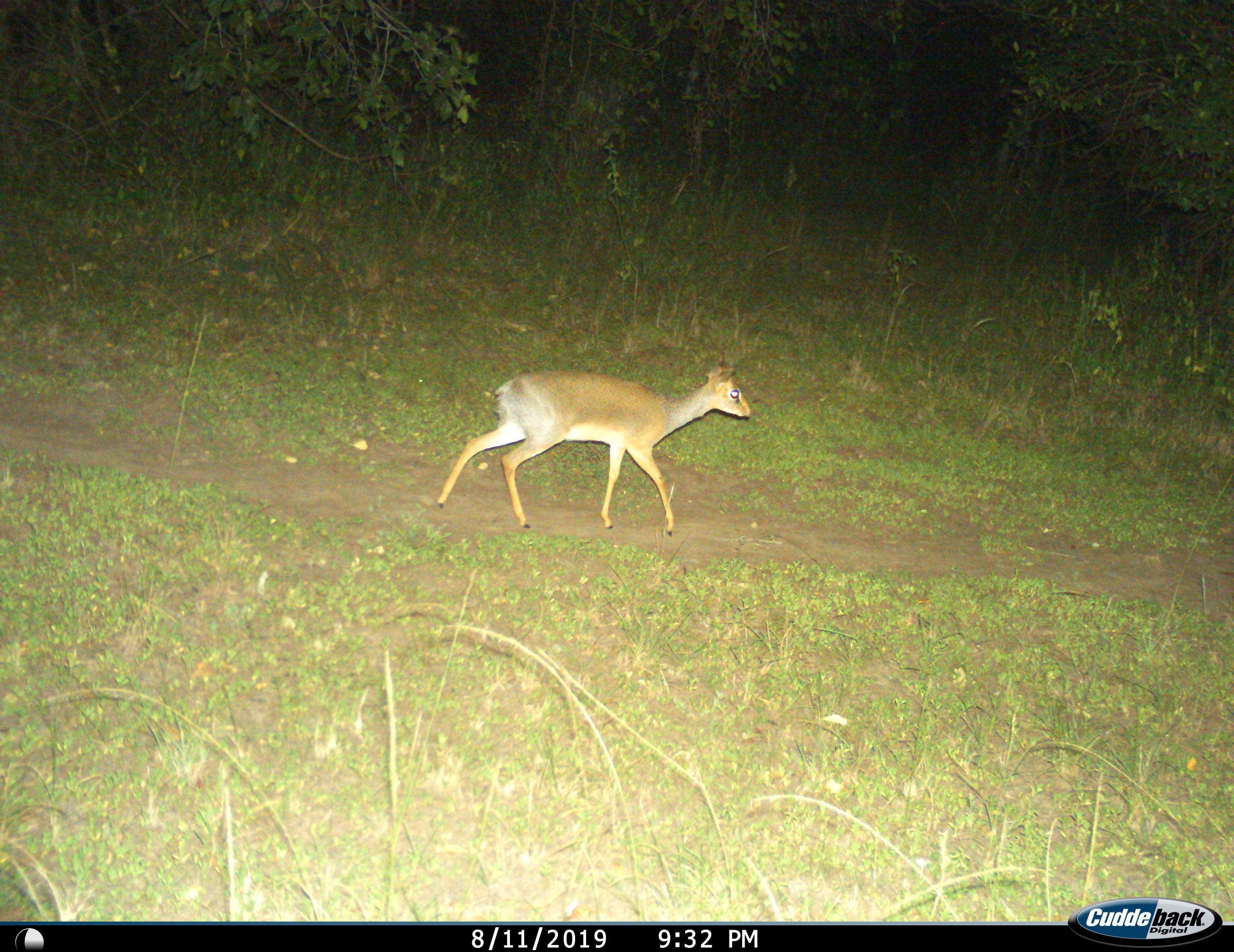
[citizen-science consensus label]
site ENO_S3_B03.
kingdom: Animalia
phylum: Chordata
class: Mammalia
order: Artiodactyla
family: Bovidae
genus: Madoqua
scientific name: Madoqua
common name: dik-dik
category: dikdik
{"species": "dikdik (dik-dik) (Madoqua)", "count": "1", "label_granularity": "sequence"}